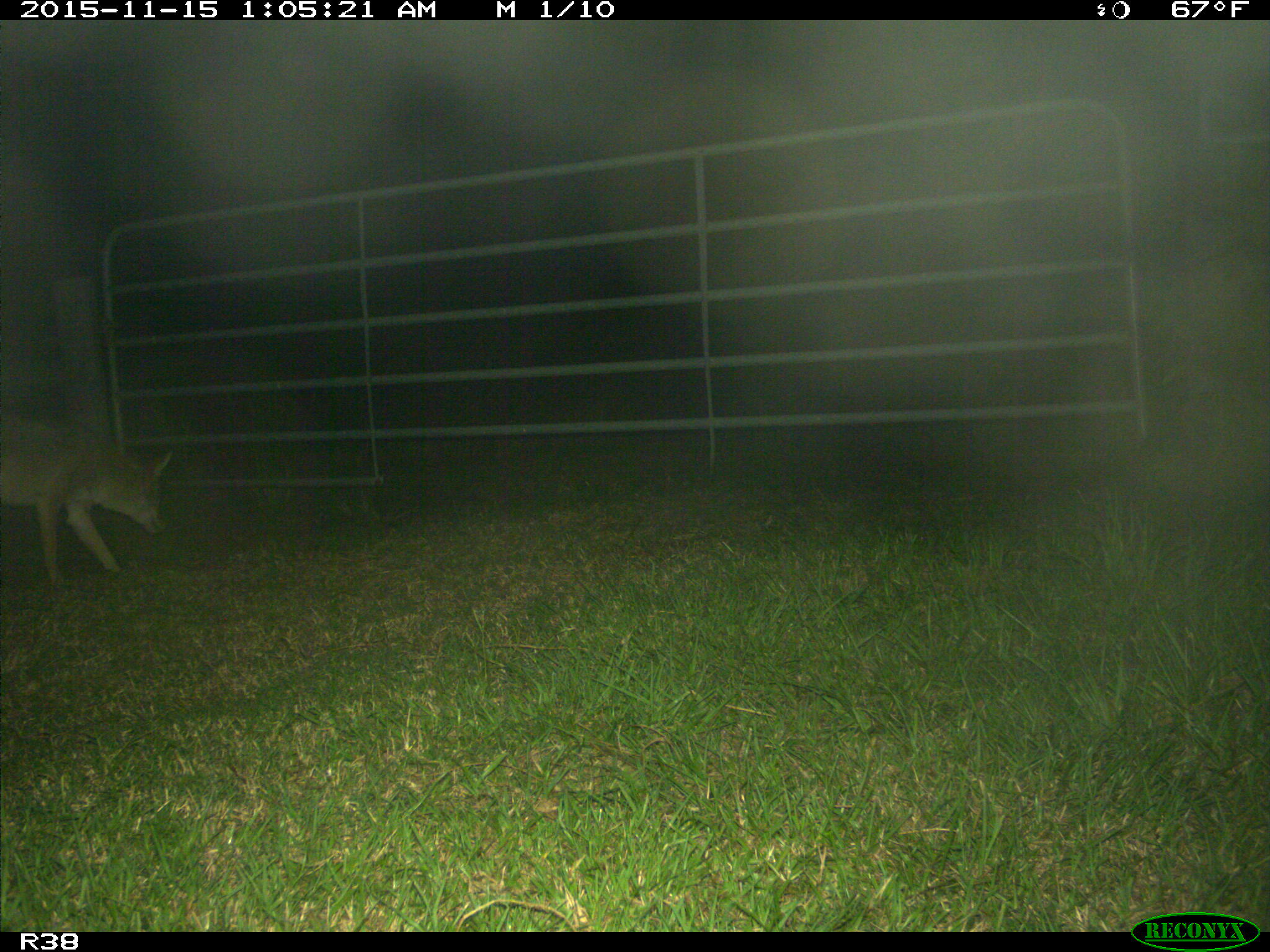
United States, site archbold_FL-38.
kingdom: Animalia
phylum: Chordata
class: Mammalia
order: Carnivora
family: Canidae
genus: Canis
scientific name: Canis latrans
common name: coyote